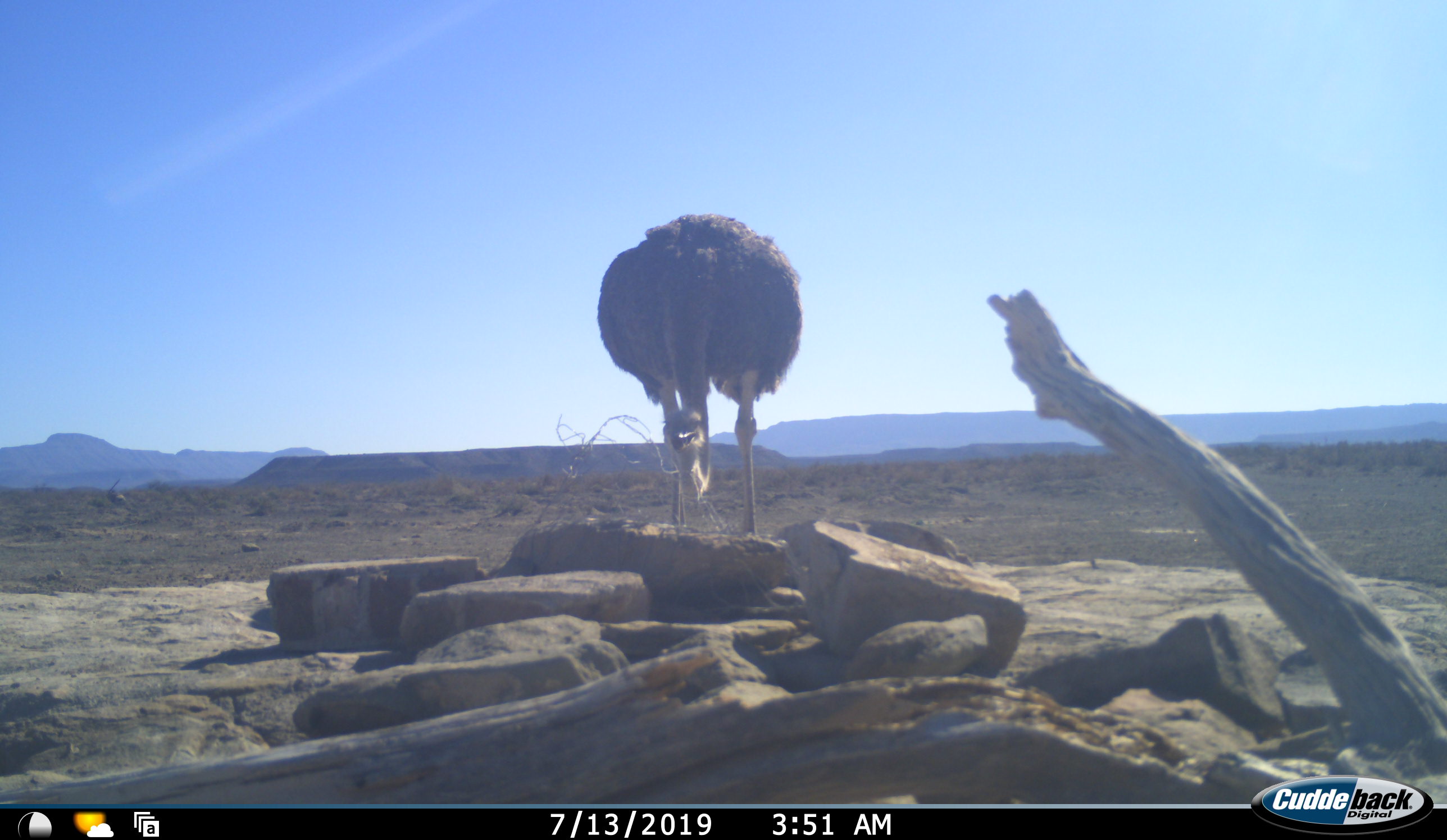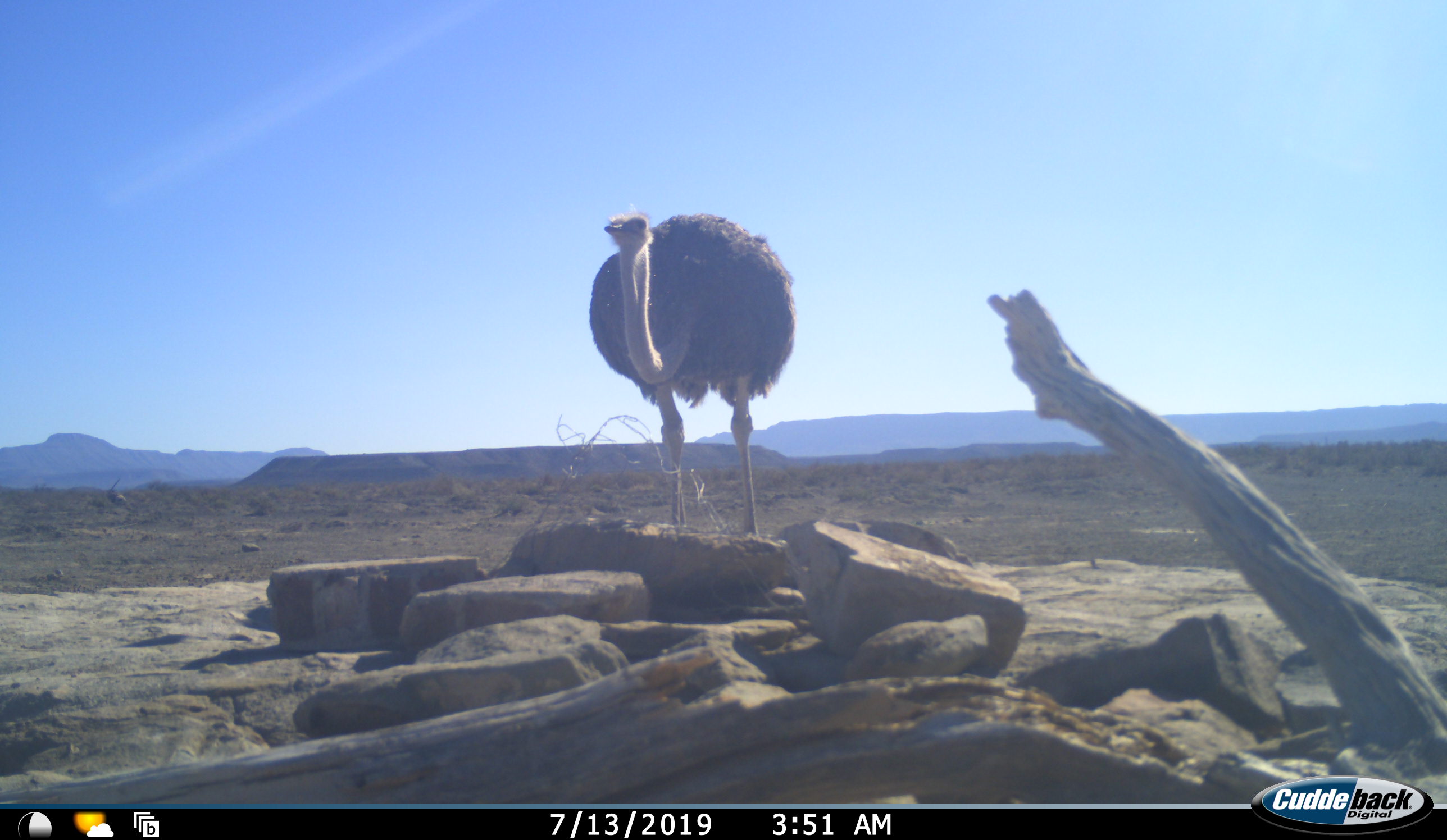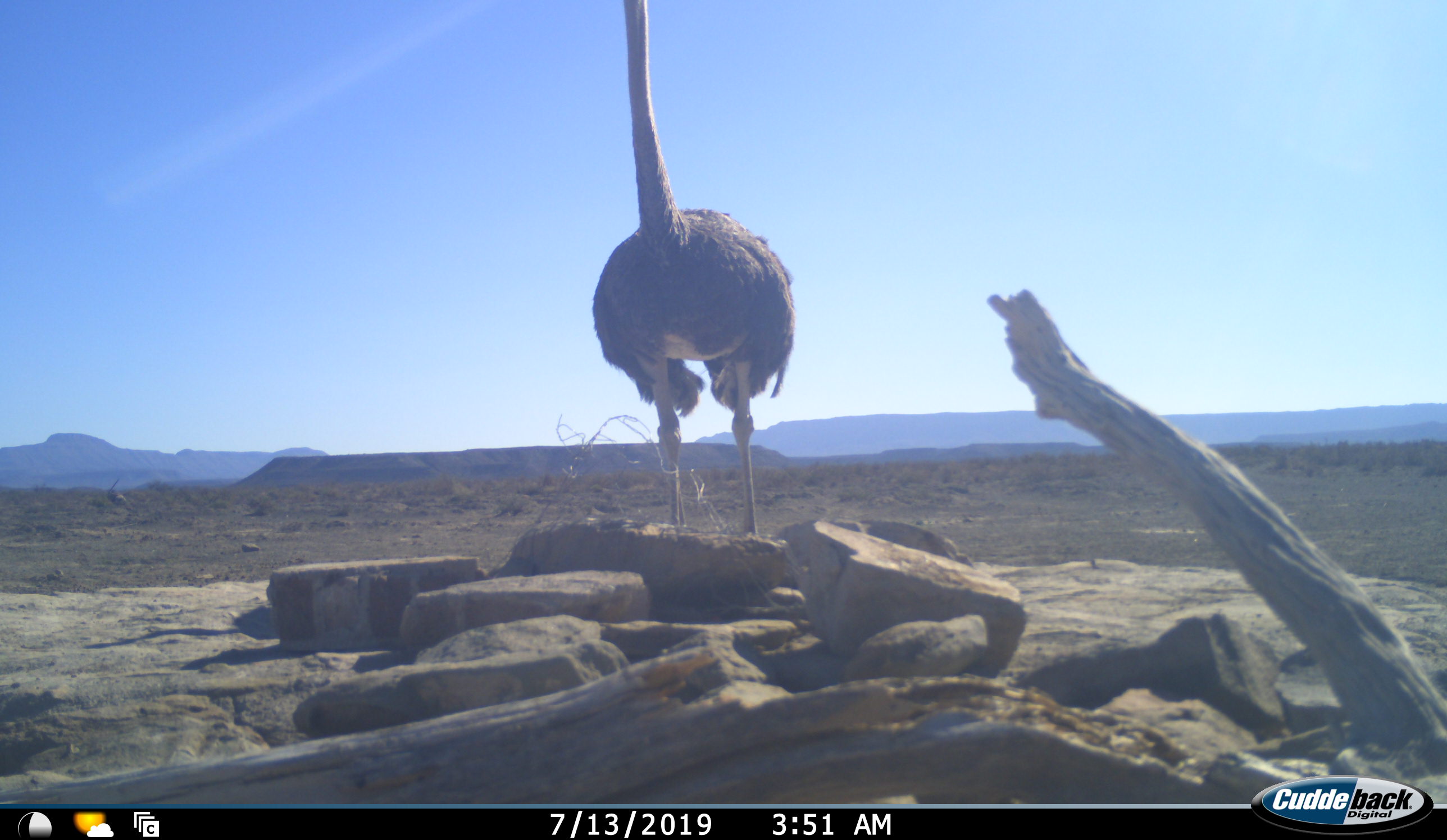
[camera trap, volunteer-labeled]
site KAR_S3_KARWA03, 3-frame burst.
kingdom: Animalia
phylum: Chordata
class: Aves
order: Struthioniformes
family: Struthionidae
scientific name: Struthionidae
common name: ostrich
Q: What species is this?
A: Ostrich (Struthionidae).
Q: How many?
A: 1.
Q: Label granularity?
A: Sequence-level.